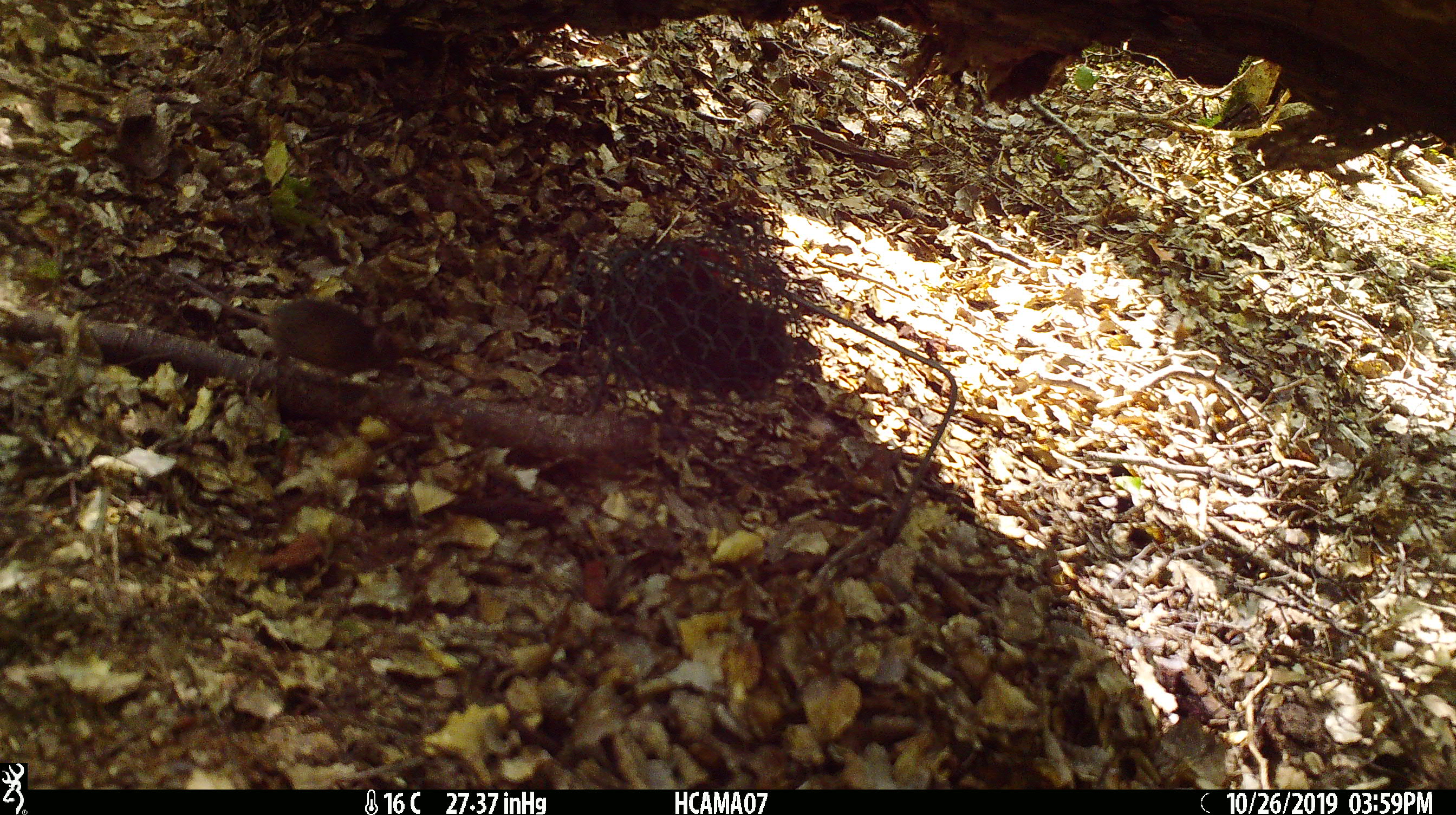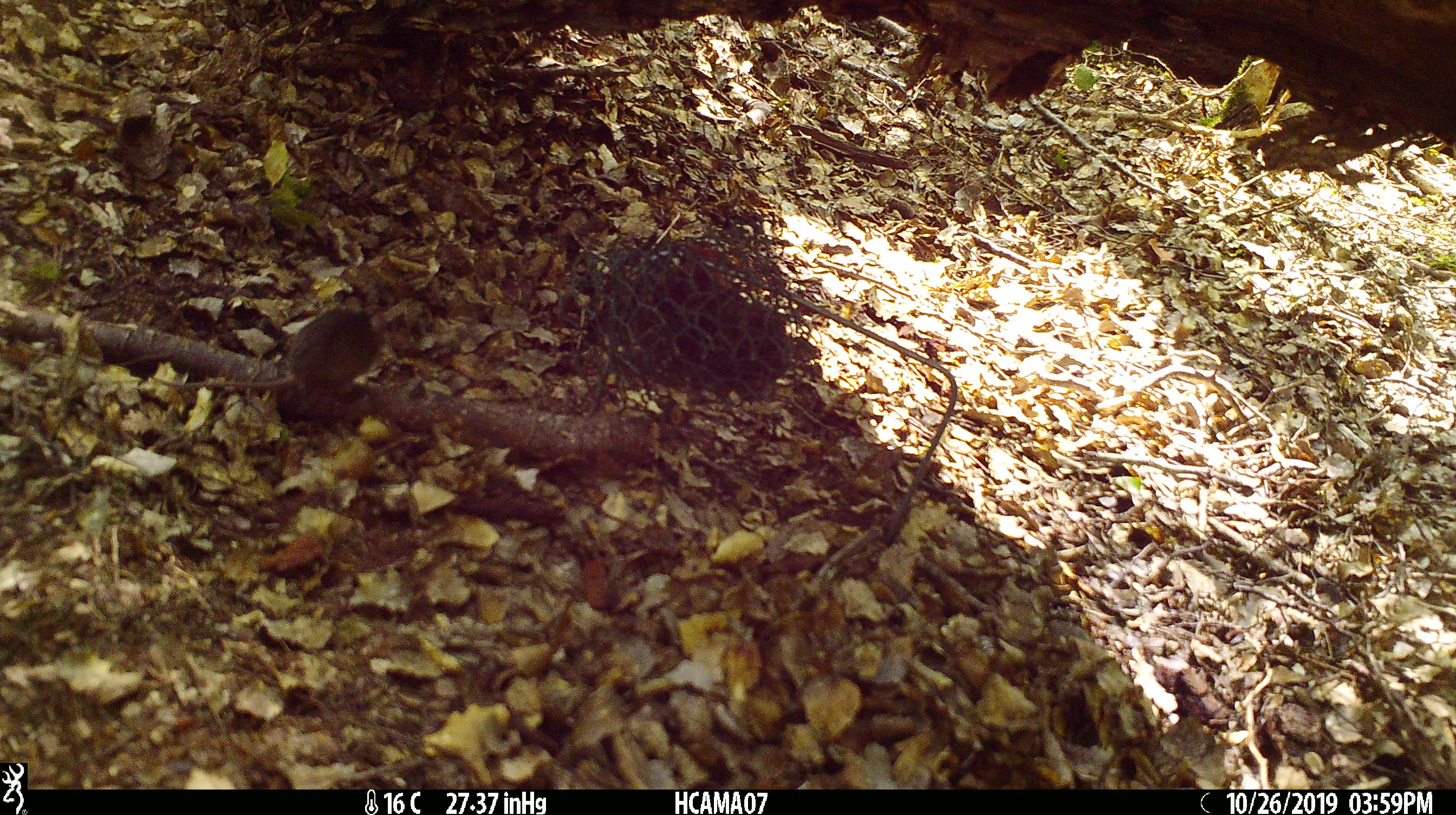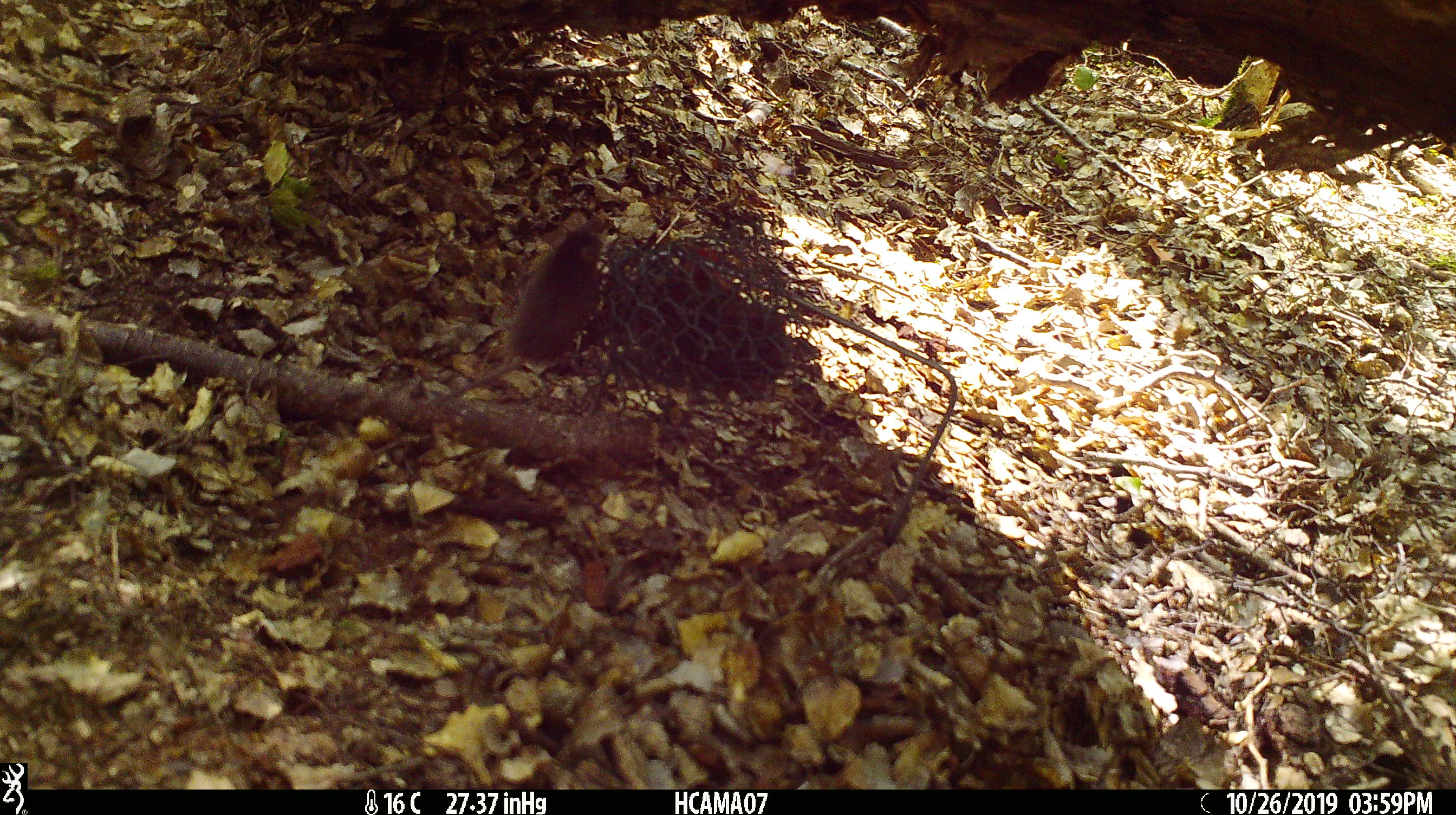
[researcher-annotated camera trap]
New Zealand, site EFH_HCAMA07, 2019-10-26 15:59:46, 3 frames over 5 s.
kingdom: Animalia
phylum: Chordata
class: Mammalia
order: Rodentia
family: Muridae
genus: Mus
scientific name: Mus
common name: mouse